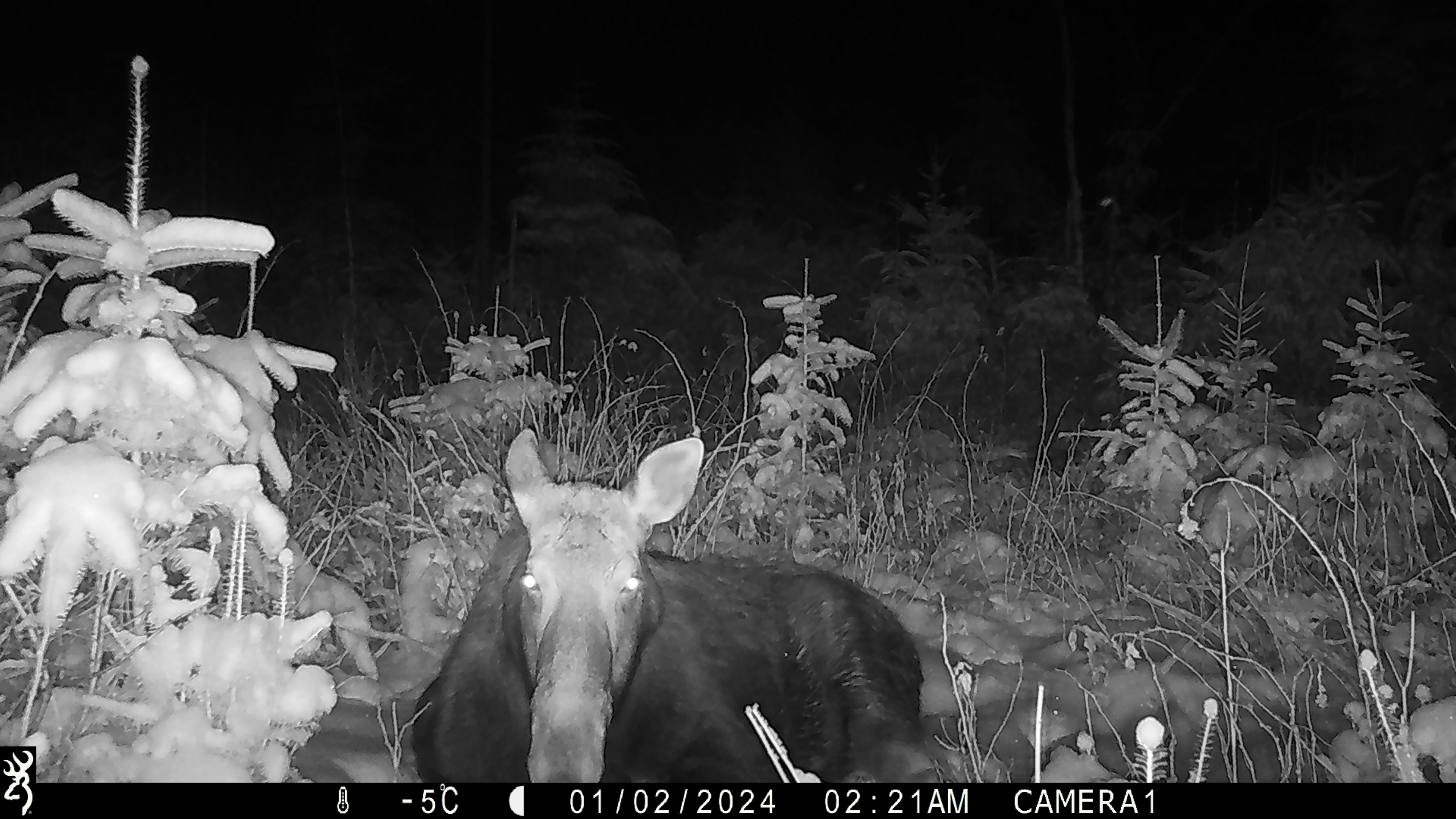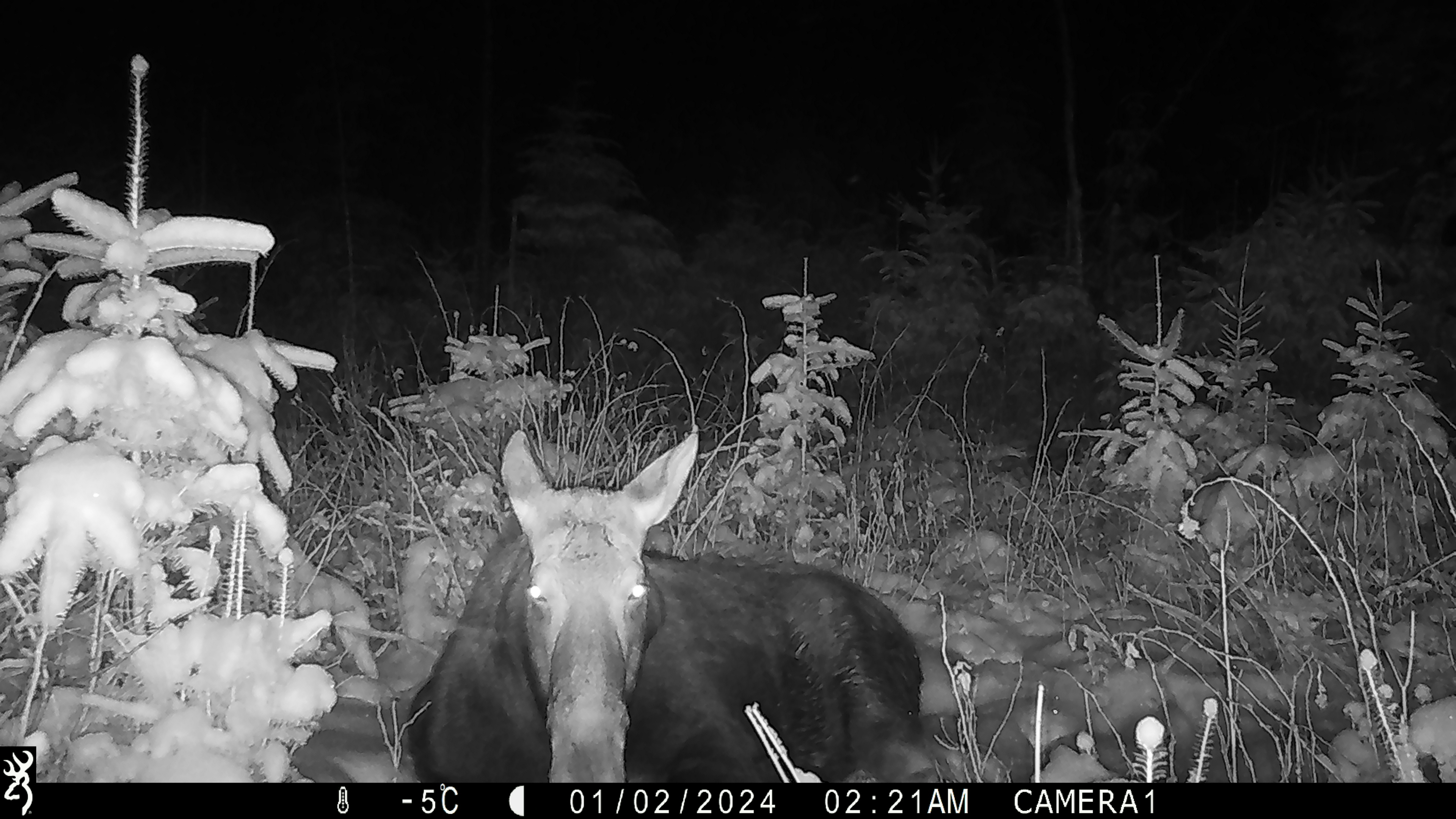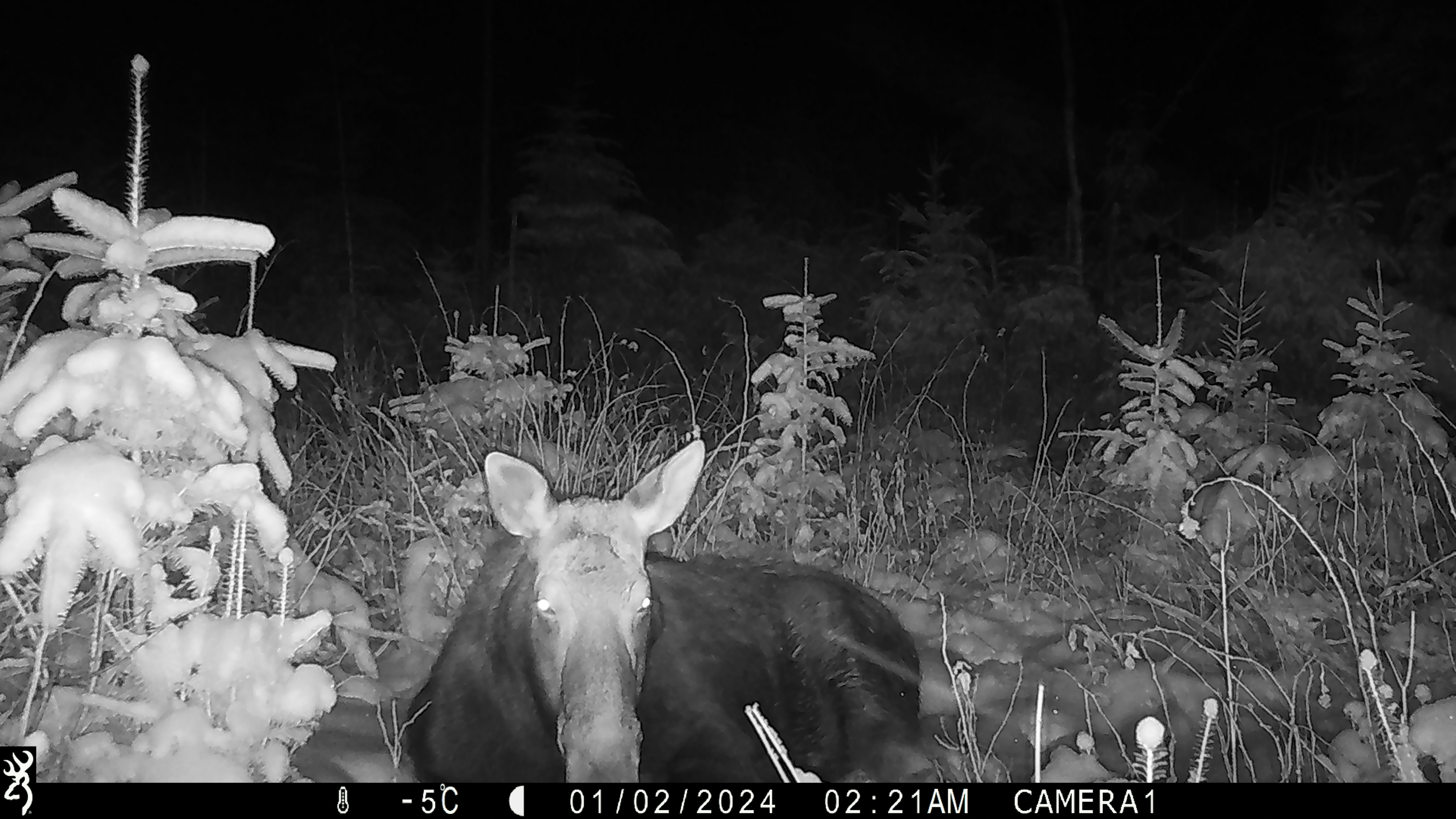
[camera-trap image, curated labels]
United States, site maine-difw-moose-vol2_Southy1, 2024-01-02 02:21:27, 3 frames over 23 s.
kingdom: Animalia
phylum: Chordata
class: Mammalia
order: Artiodactyla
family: Cervidae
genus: Alces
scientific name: Alces alces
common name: moose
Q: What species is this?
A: Moose (Alces alces).